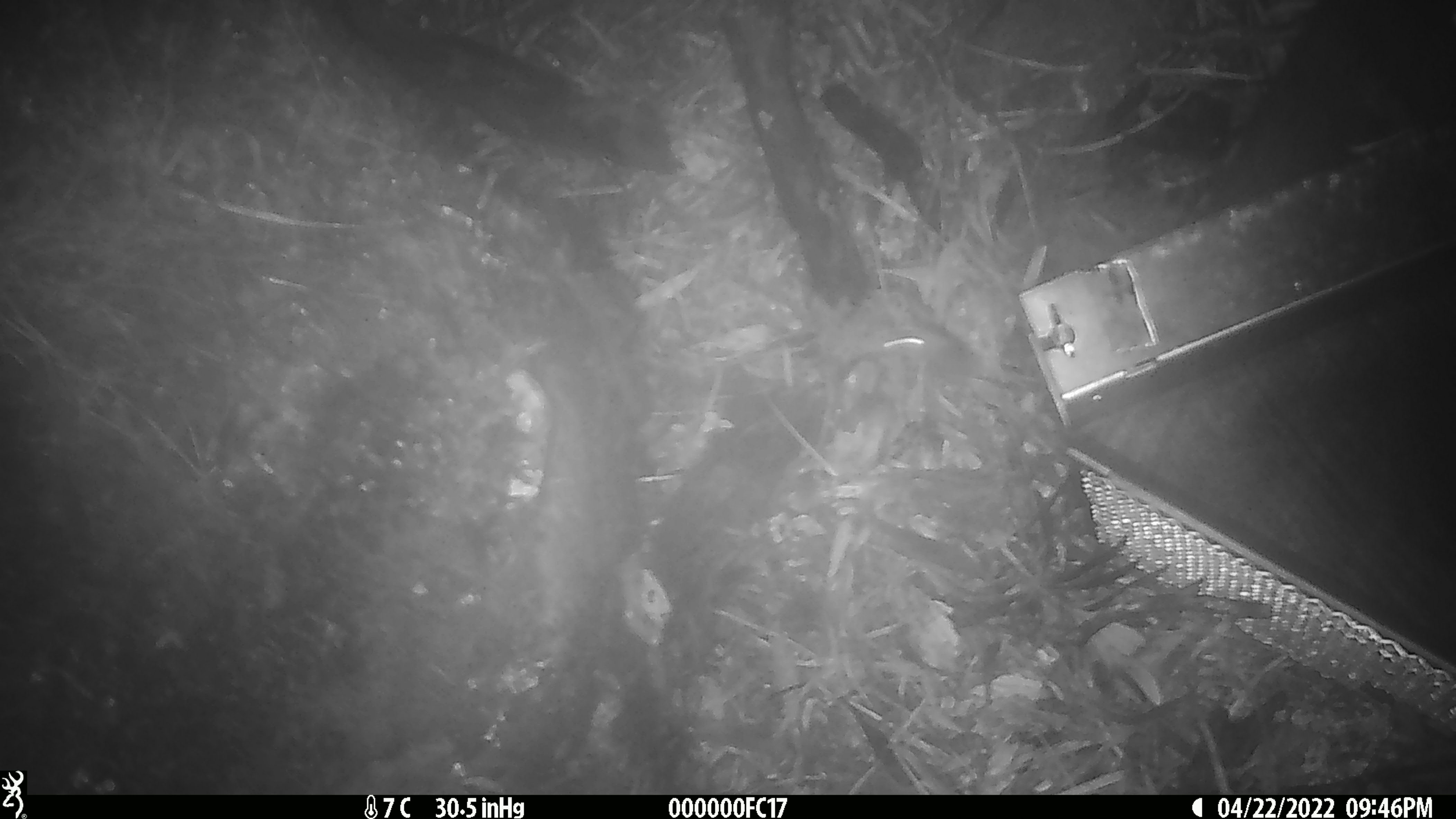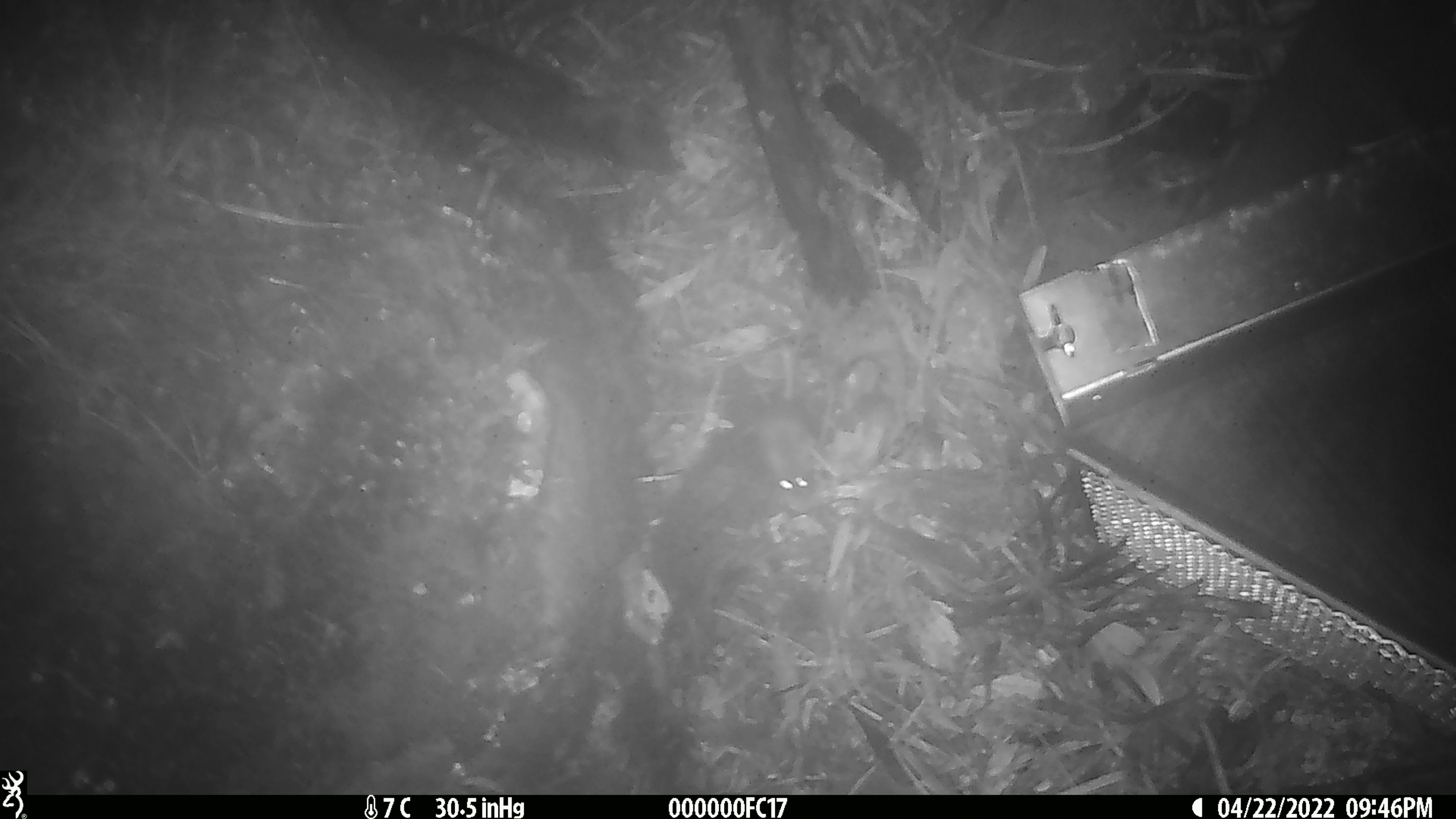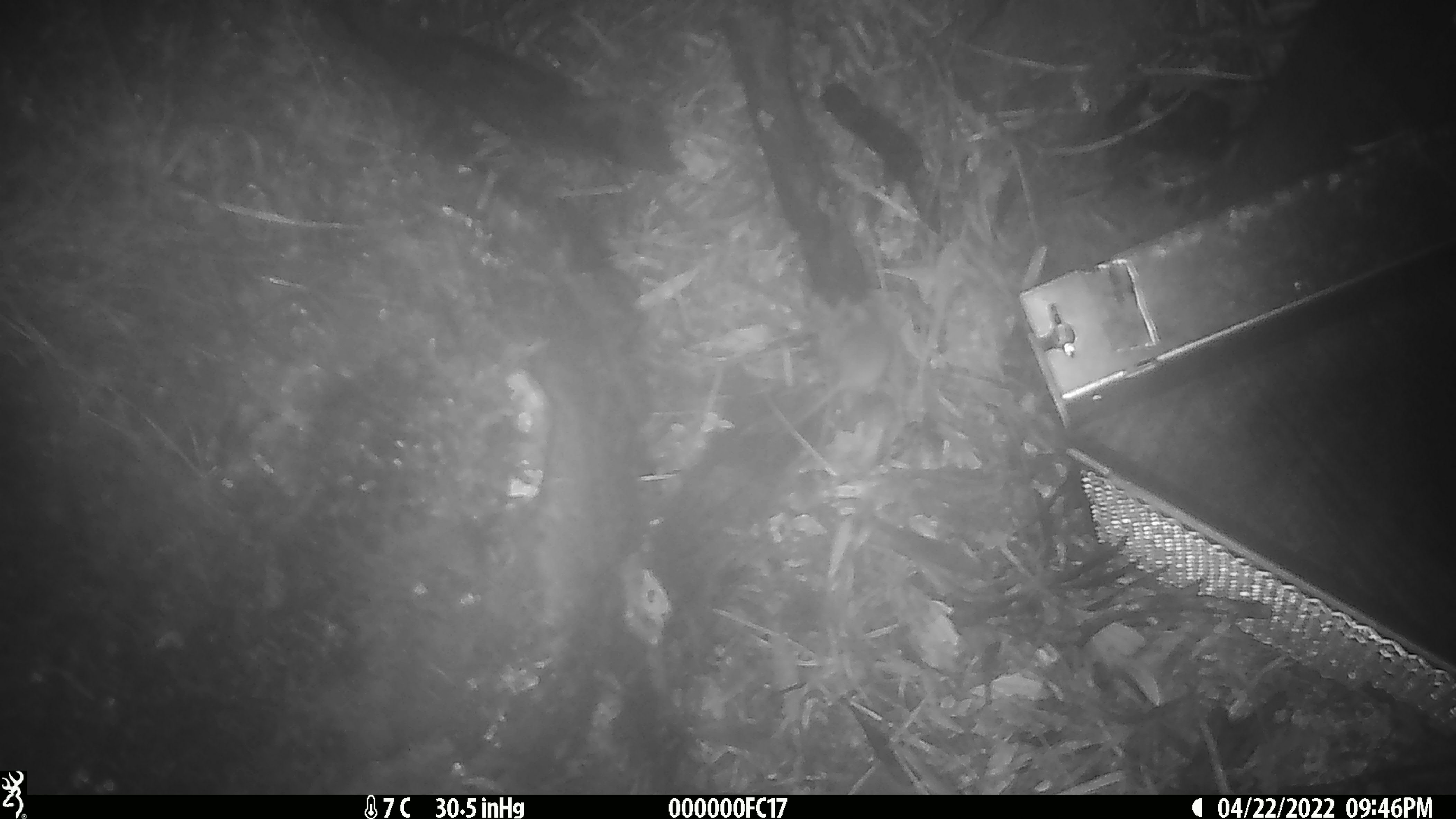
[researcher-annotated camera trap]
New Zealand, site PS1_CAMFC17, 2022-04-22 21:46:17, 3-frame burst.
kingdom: Animalia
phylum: Chordata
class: Mammalia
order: Rodentia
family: Muridae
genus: Mus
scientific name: Mus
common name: mouse